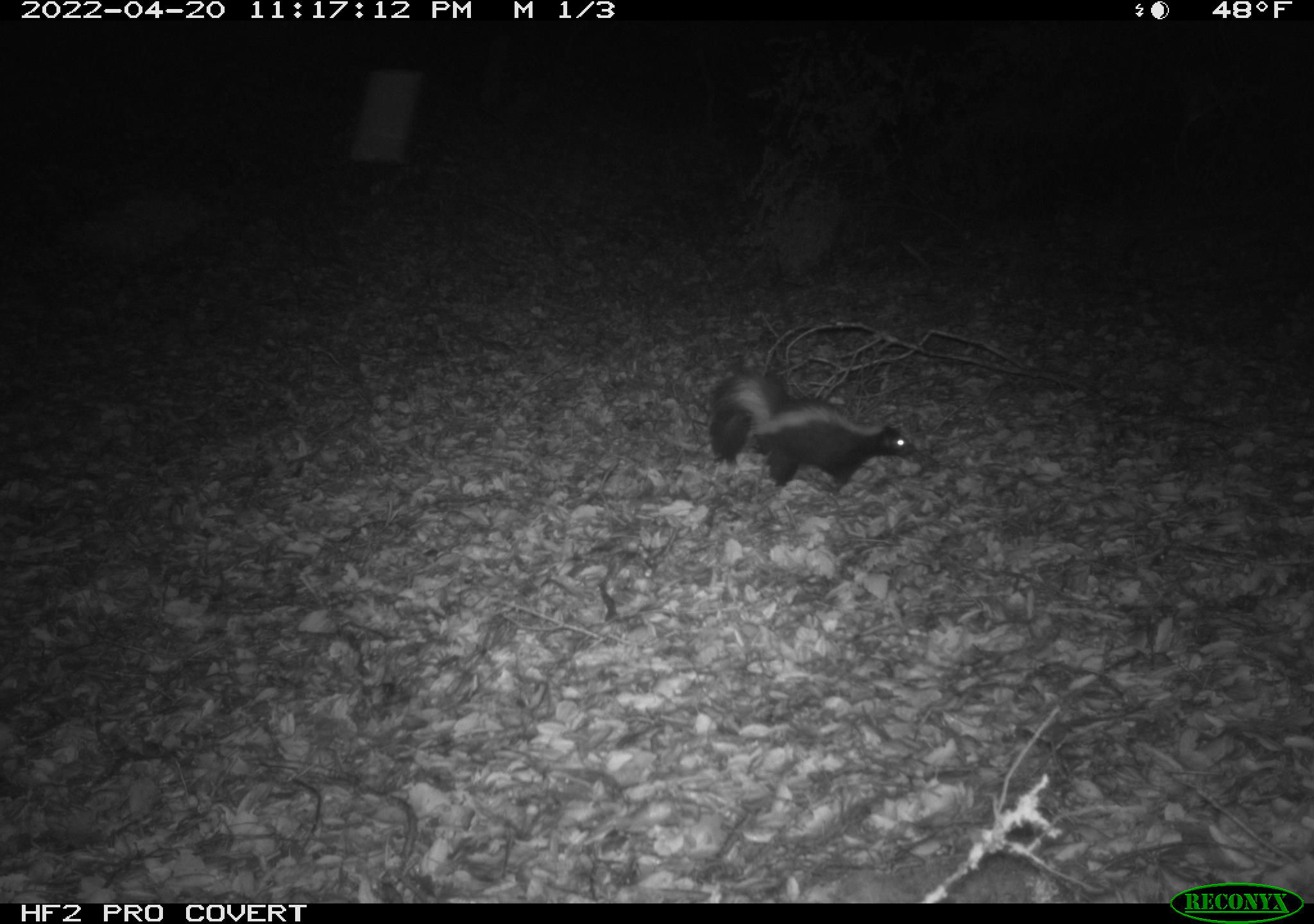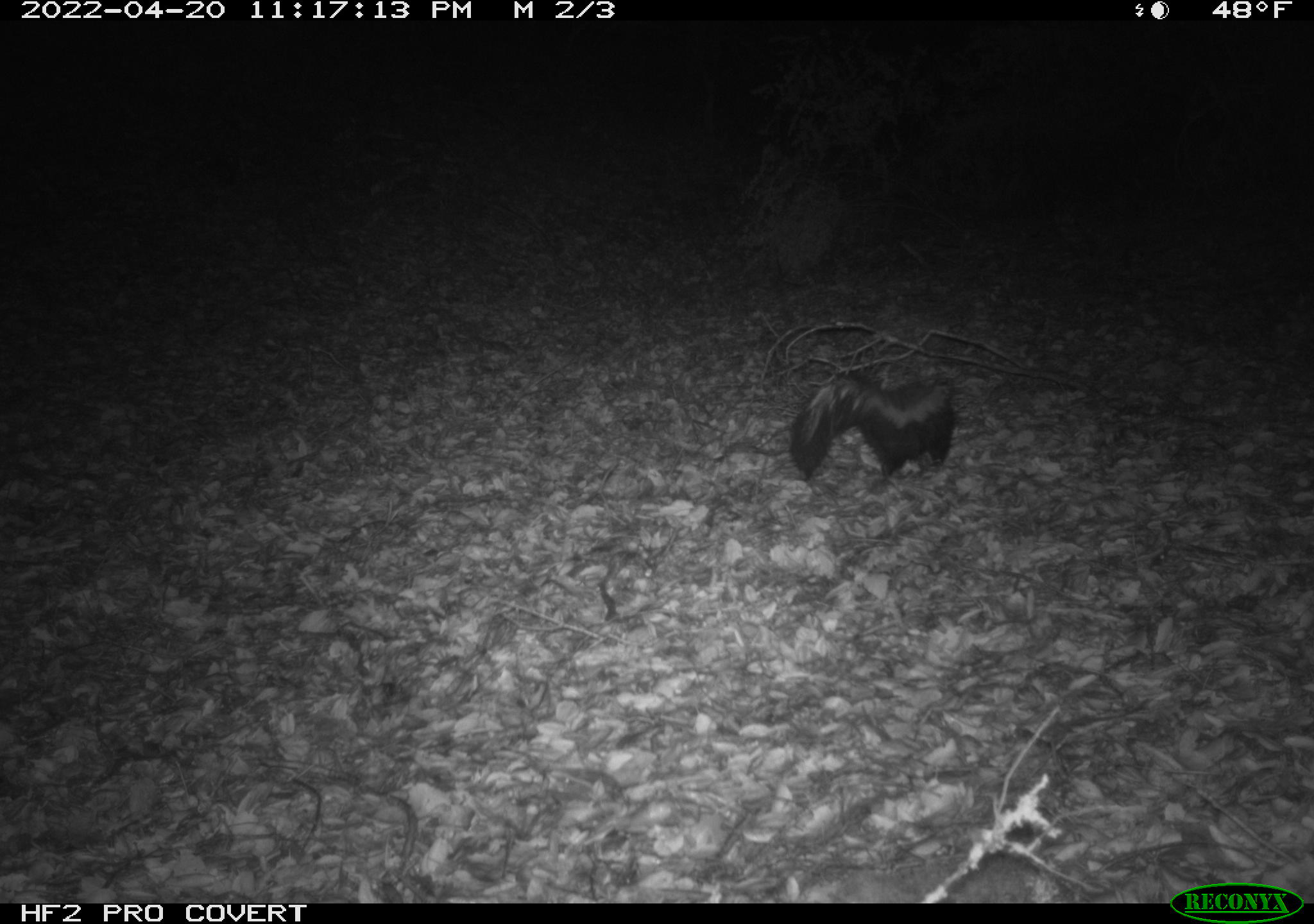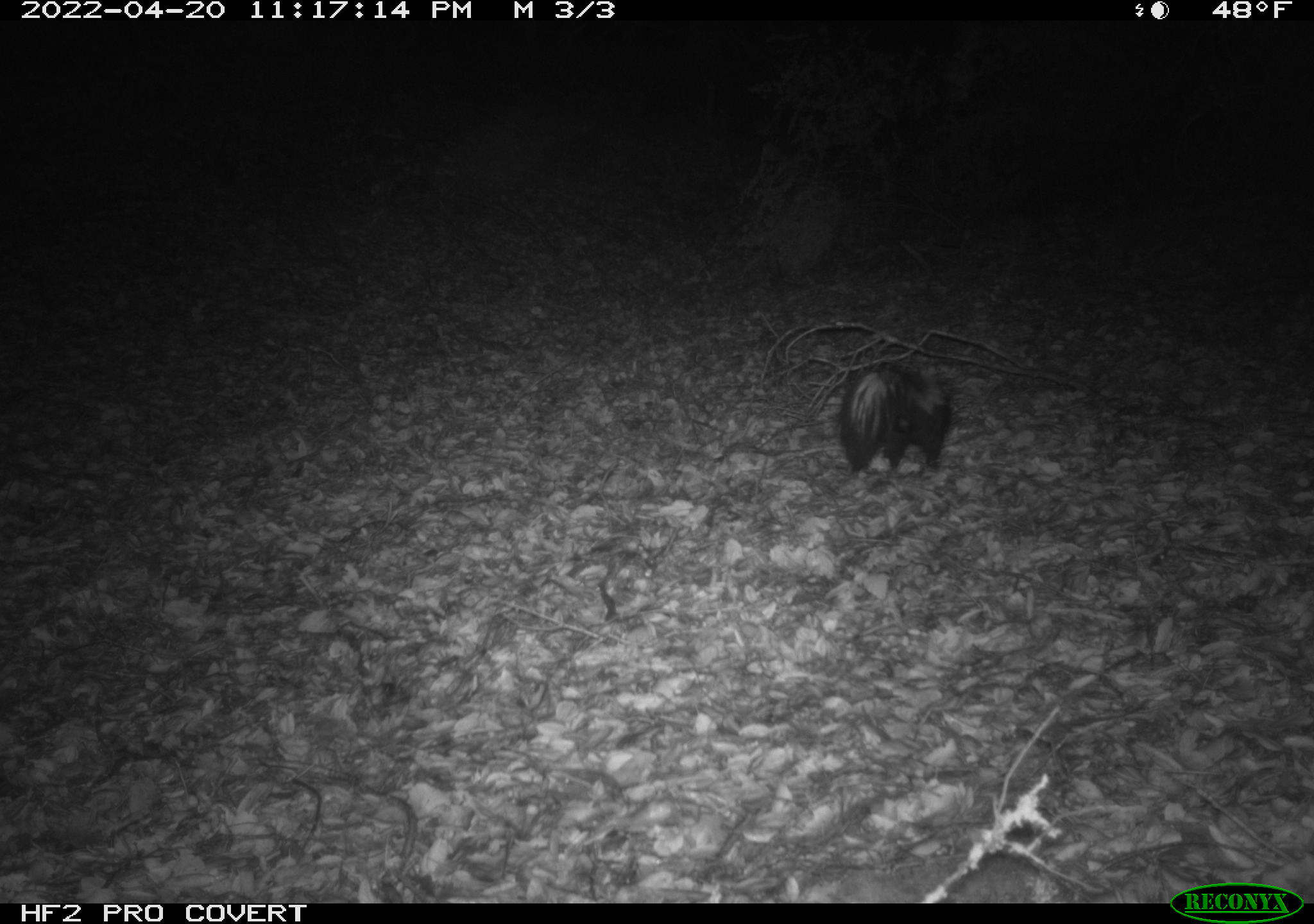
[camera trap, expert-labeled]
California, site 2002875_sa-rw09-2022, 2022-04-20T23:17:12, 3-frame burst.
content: unidentified animal